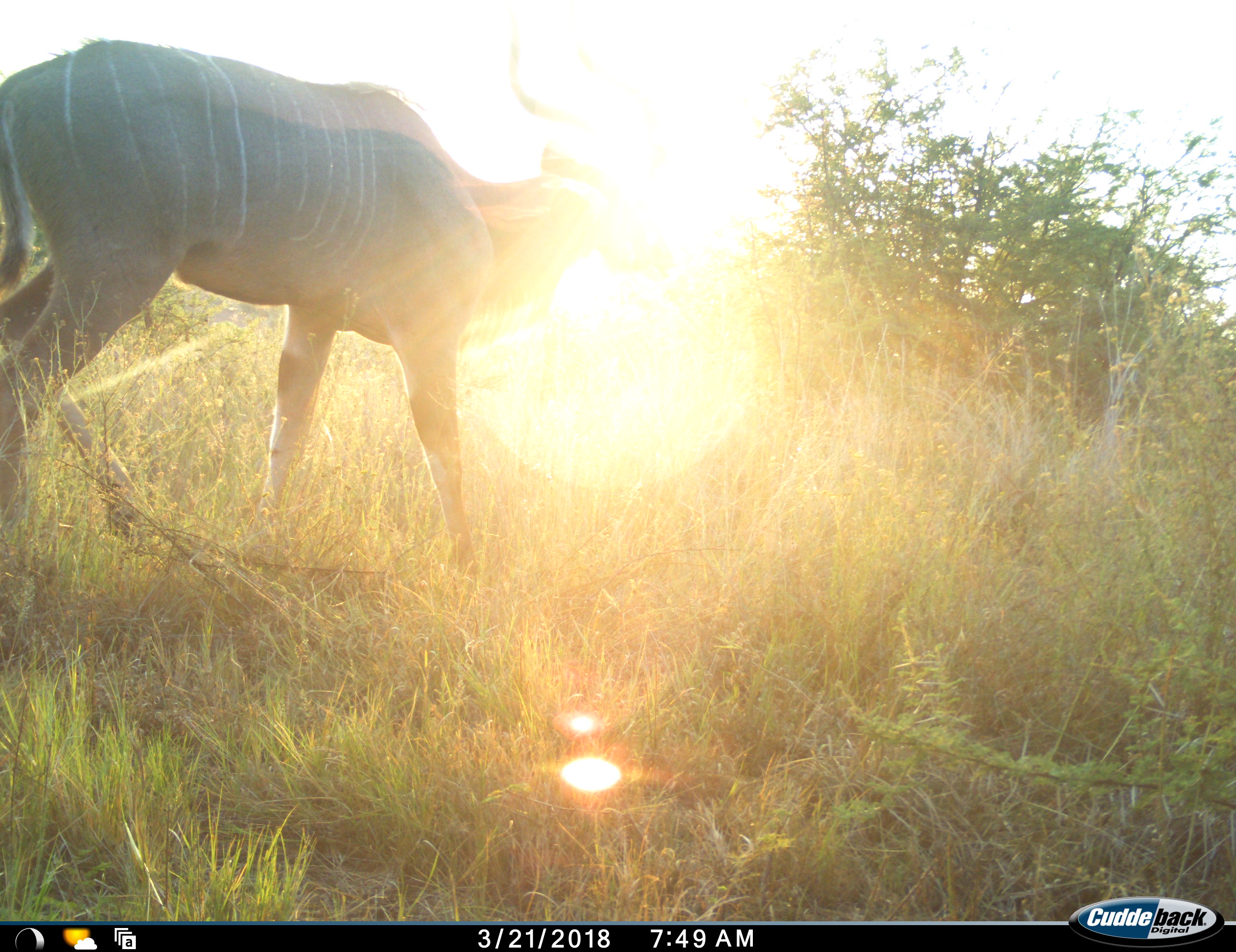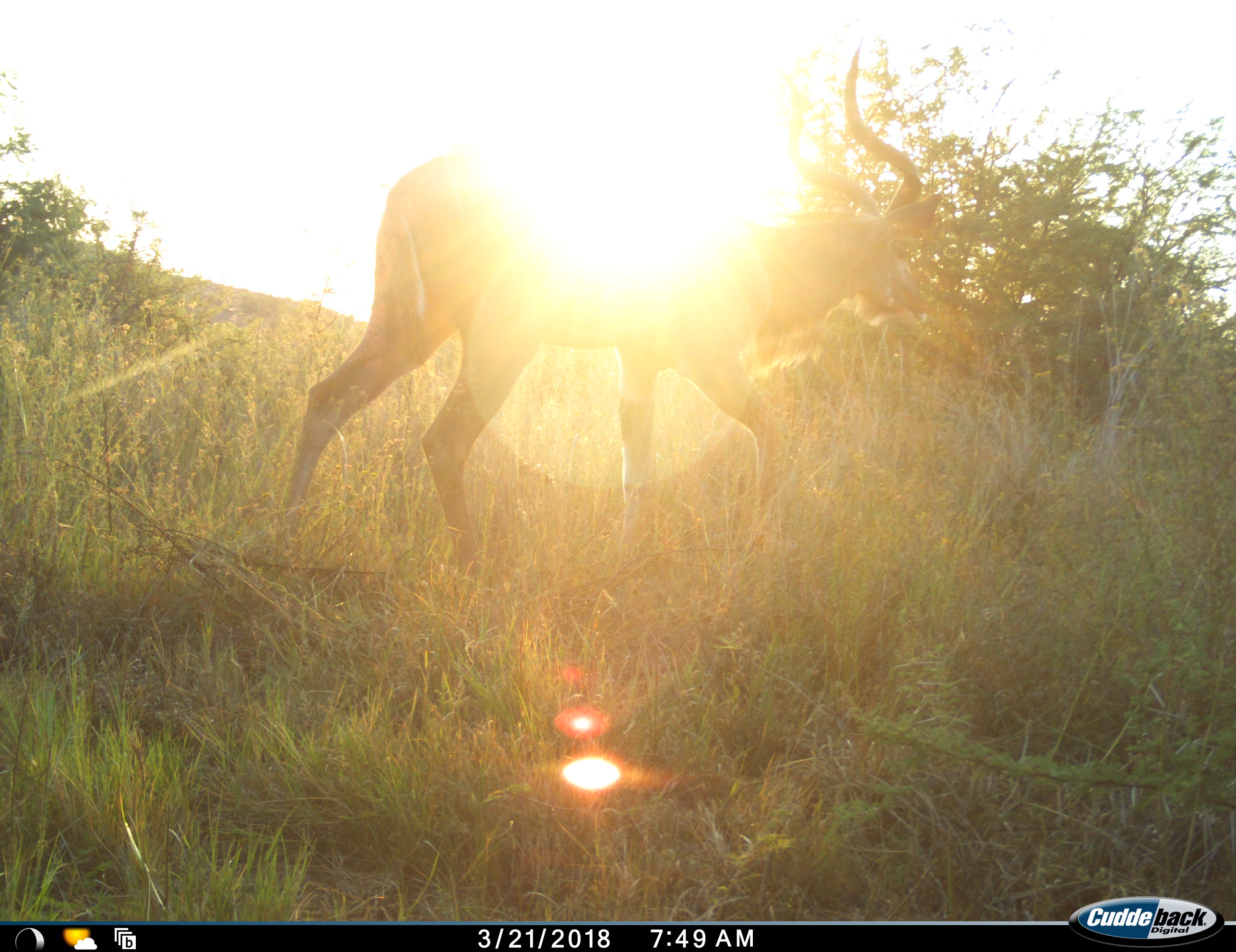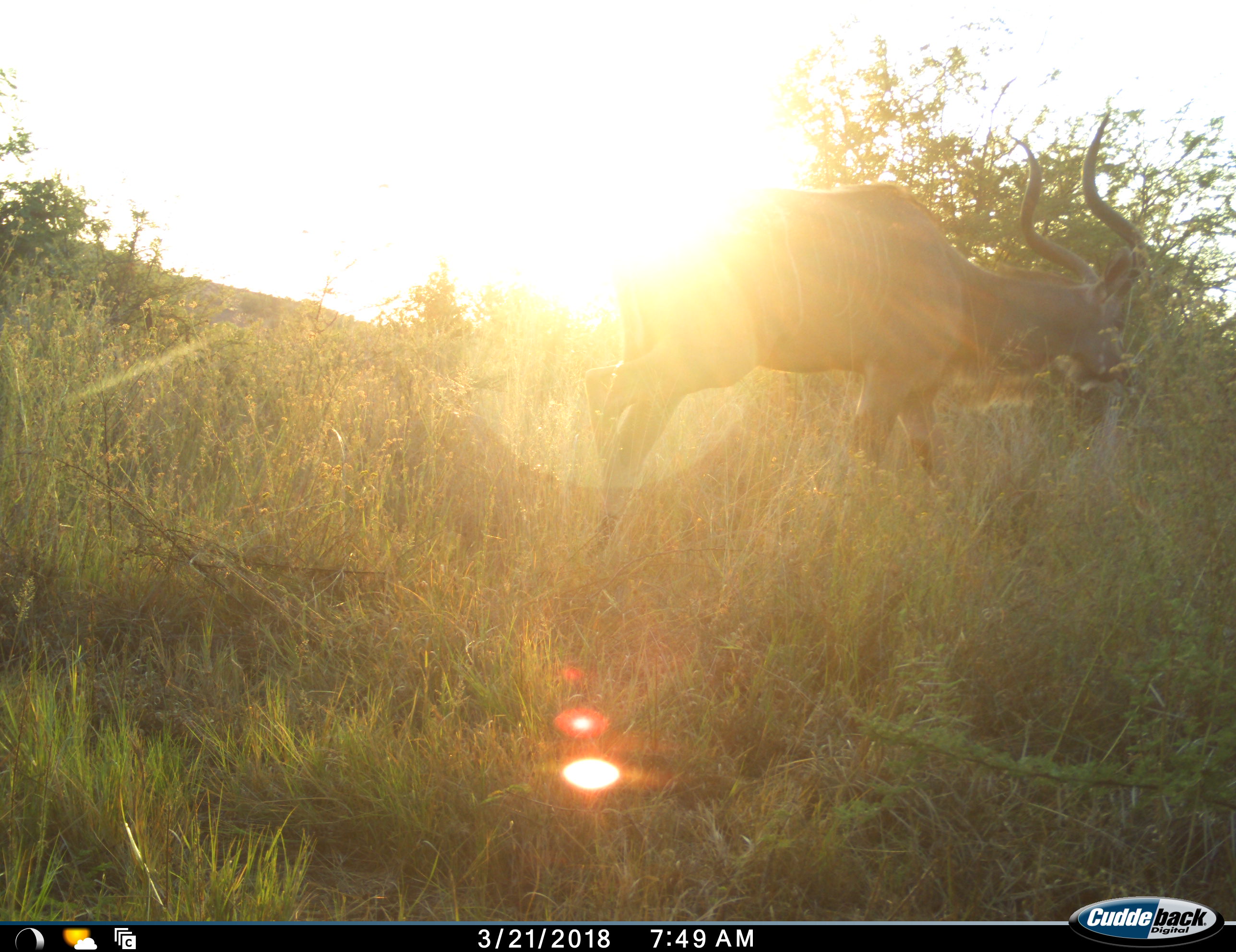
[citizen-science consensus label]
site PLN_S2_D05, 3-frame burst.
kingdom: Animalia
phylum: Chordata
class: Mammalia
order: Artiodactyla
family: Bovidae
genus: Tragelaphus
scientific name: Tragelaphus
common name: kudu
Kudu (Tragelaphus), count 1. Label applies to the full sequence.